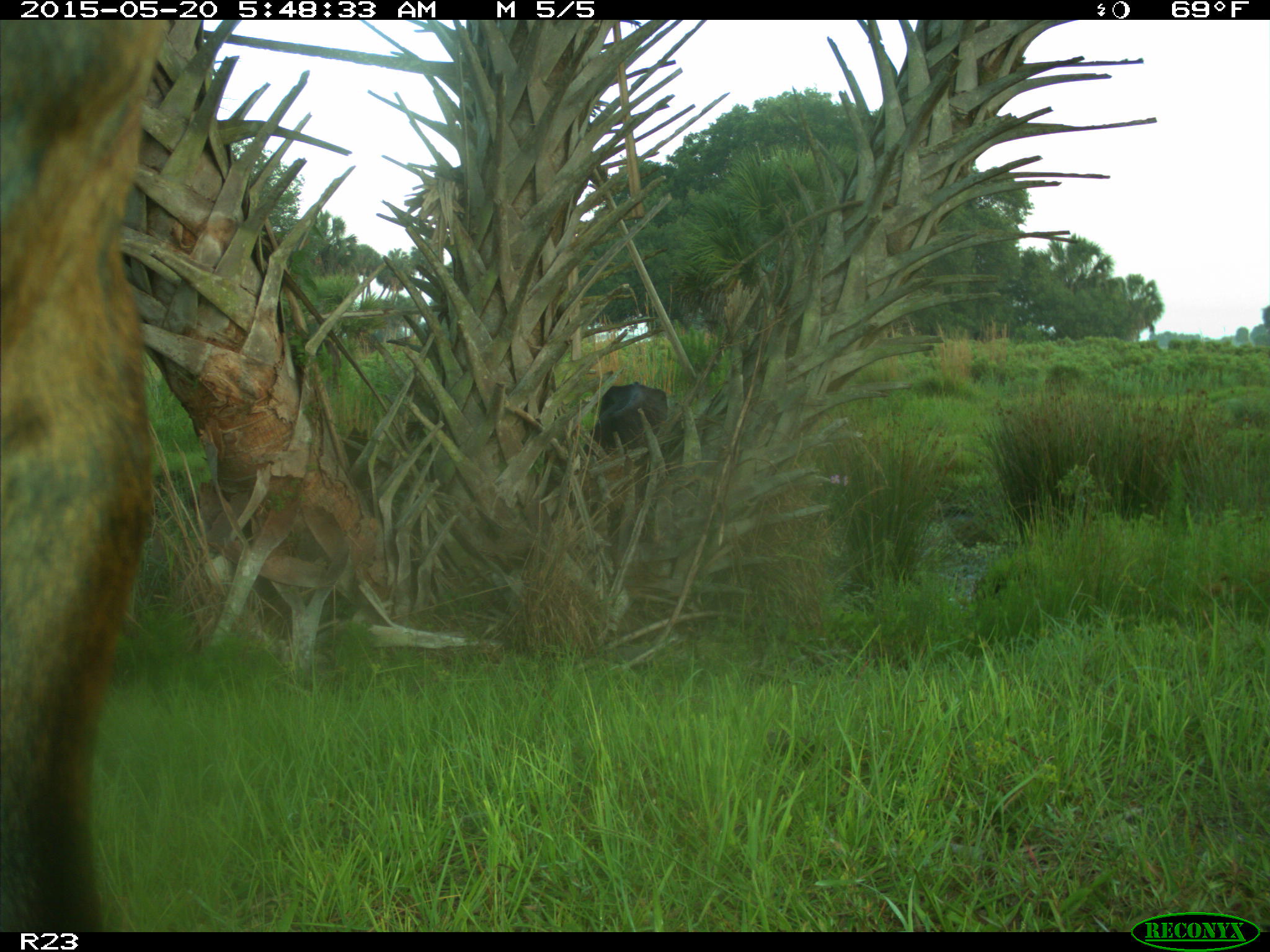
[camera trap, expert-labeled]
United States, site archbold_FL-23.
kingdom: Animalia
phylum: Chordata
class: Mammalia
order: Artiodactyla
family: Bovidae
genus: Bos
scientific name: Bos taurus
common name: domestic cow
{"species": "Bos taurus (domestic cow)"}